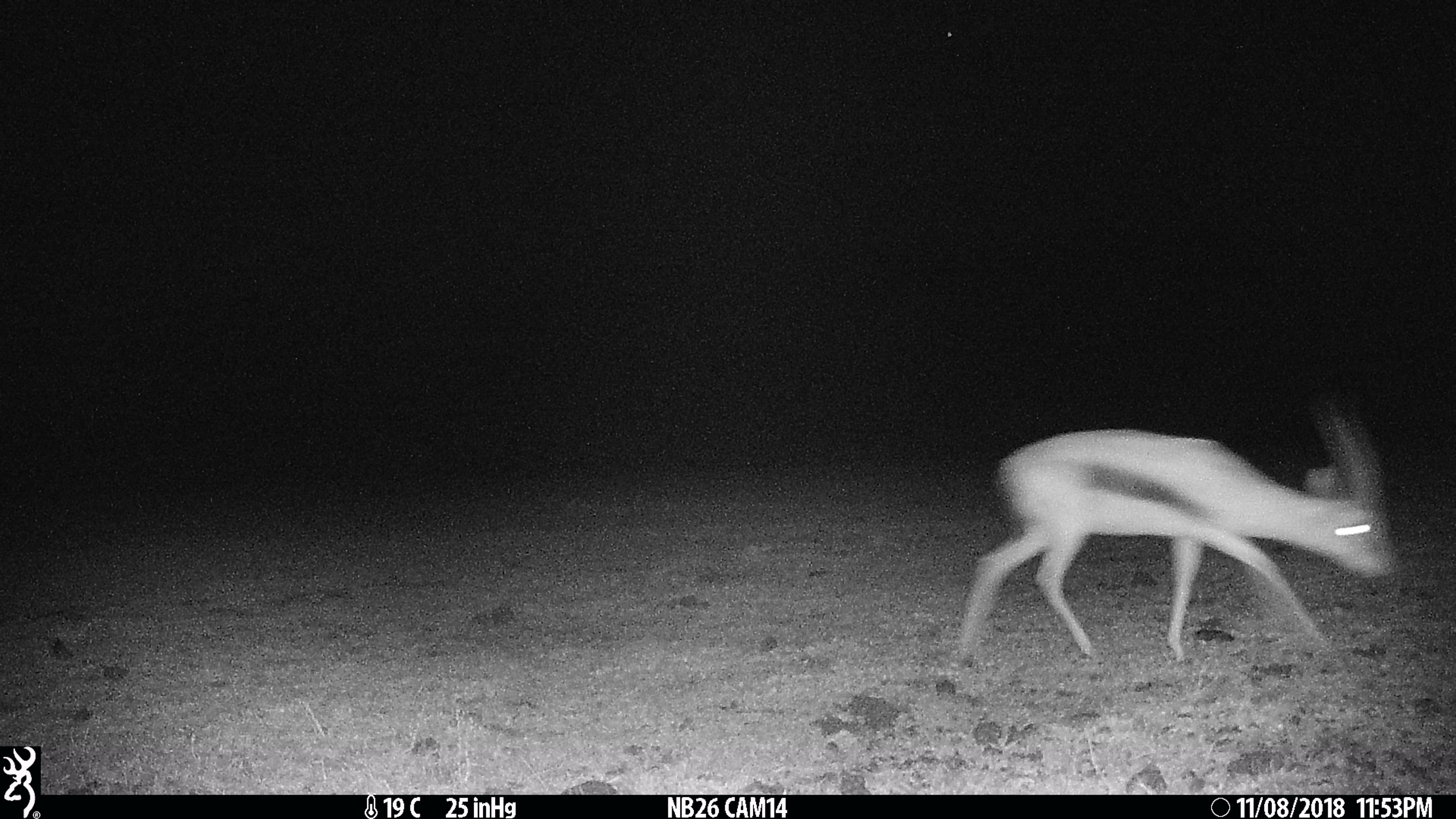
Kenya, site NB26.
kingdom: Animalia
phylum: Chordata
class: Mammalia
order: Artiodactyla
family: Bovidae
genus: Eudorcas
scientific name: Eudorcas thomsonii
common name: thomon's gazelle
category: gazelle thomsons